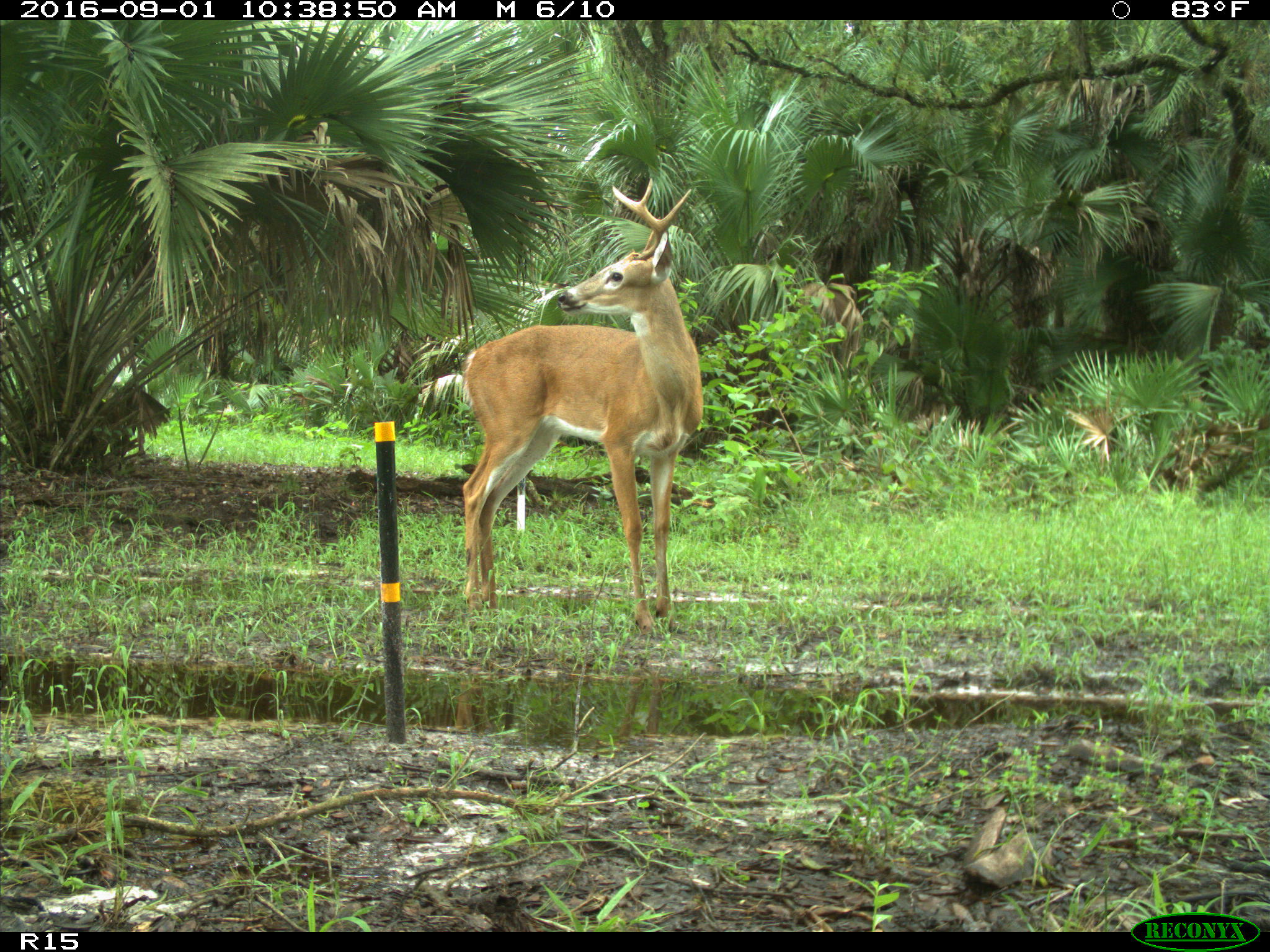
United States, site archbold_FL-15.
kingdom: Animalia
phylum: Chordata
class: Mammalia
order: Artiodactyla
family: Cervidae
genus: Odocoileus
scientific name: Odocoileus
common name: deer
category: unidentified deer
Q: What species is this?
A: Unidentified deer (deer) (Odocoileus).